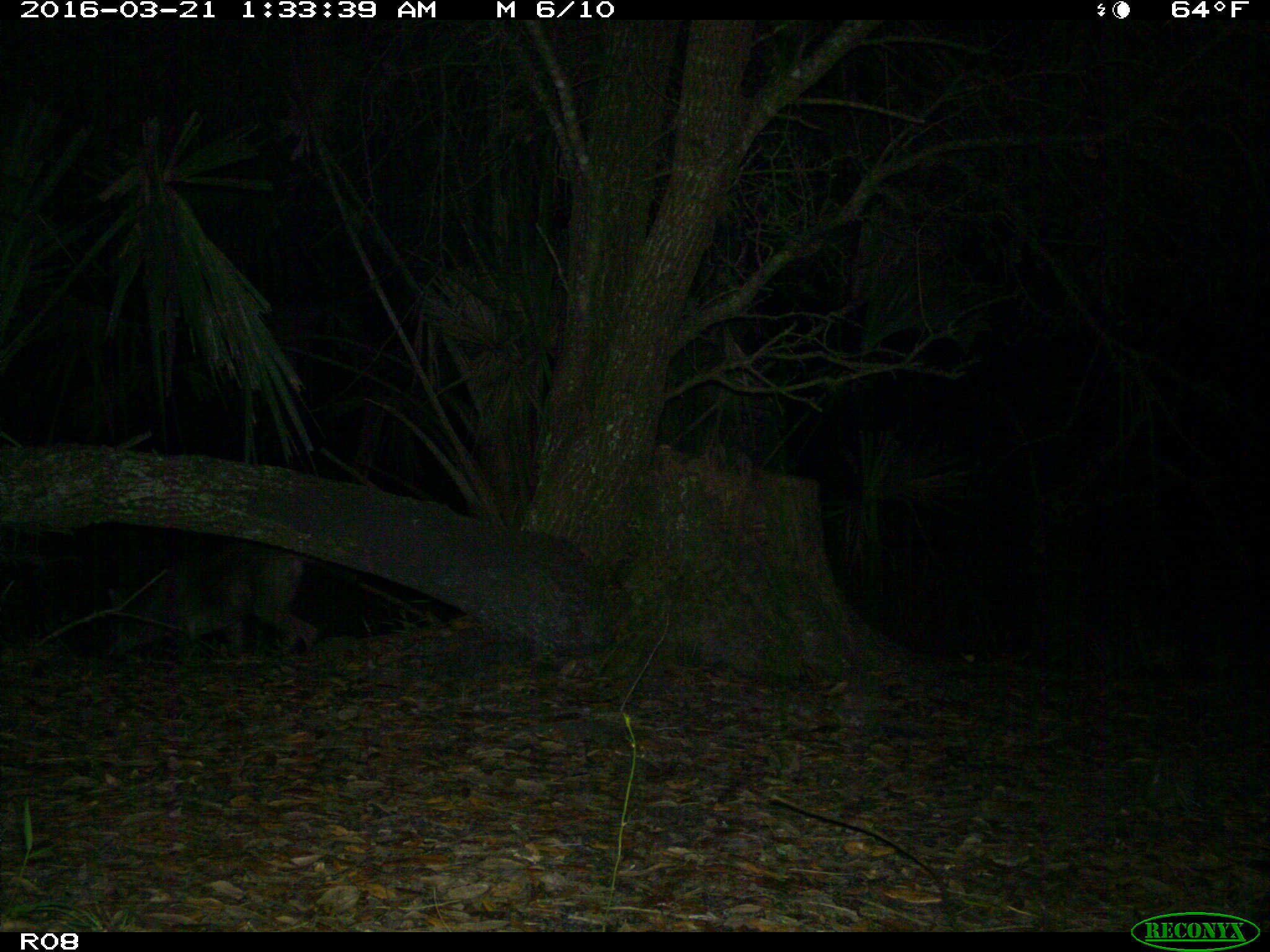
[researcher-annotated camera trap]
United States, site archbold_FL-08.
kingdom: Animalia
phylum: Chordata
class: Mammalia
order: Carnivora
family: Canidae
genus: Canis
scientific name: Canis latrans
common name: coyote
Canis latrans (coyote).